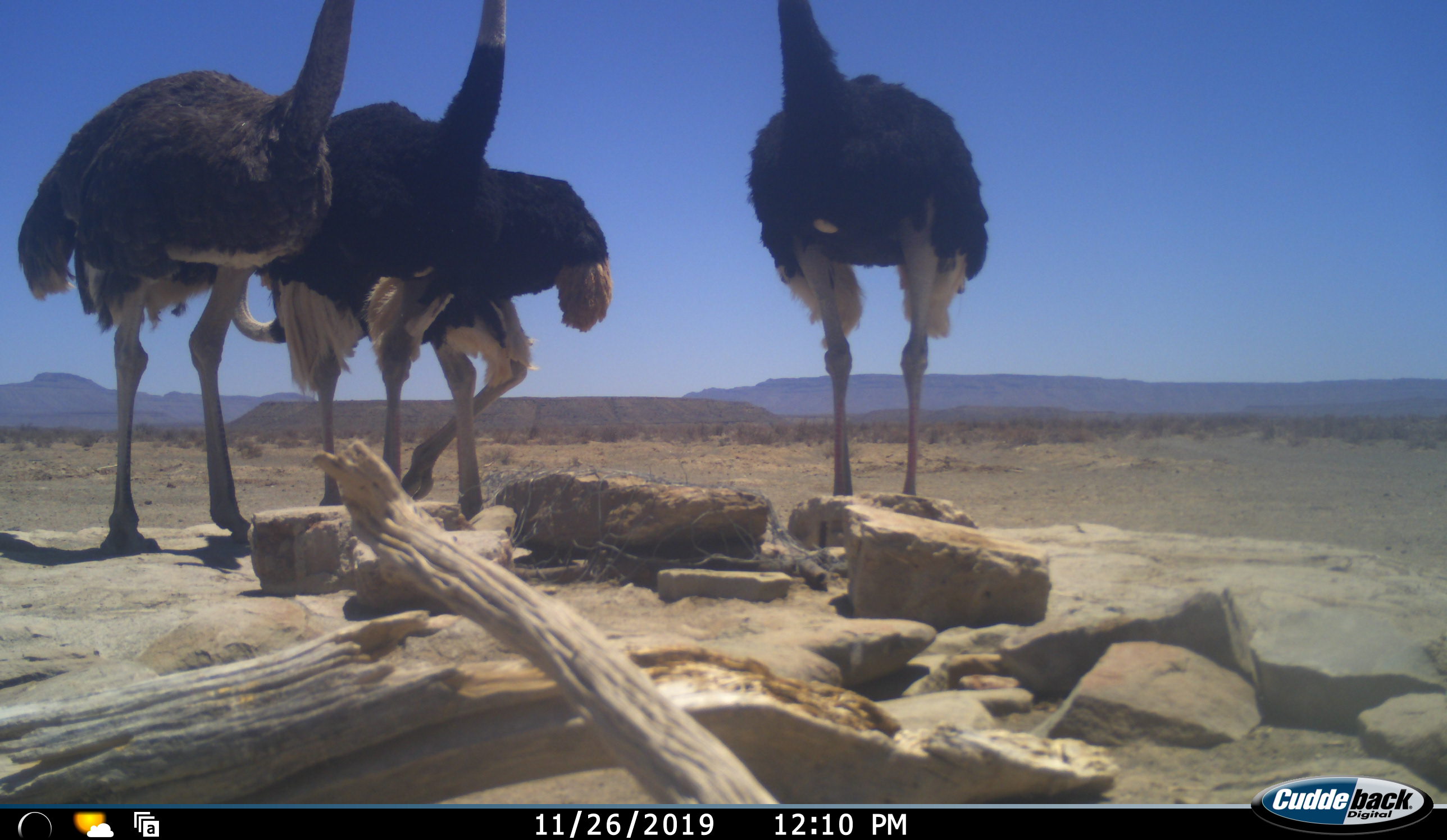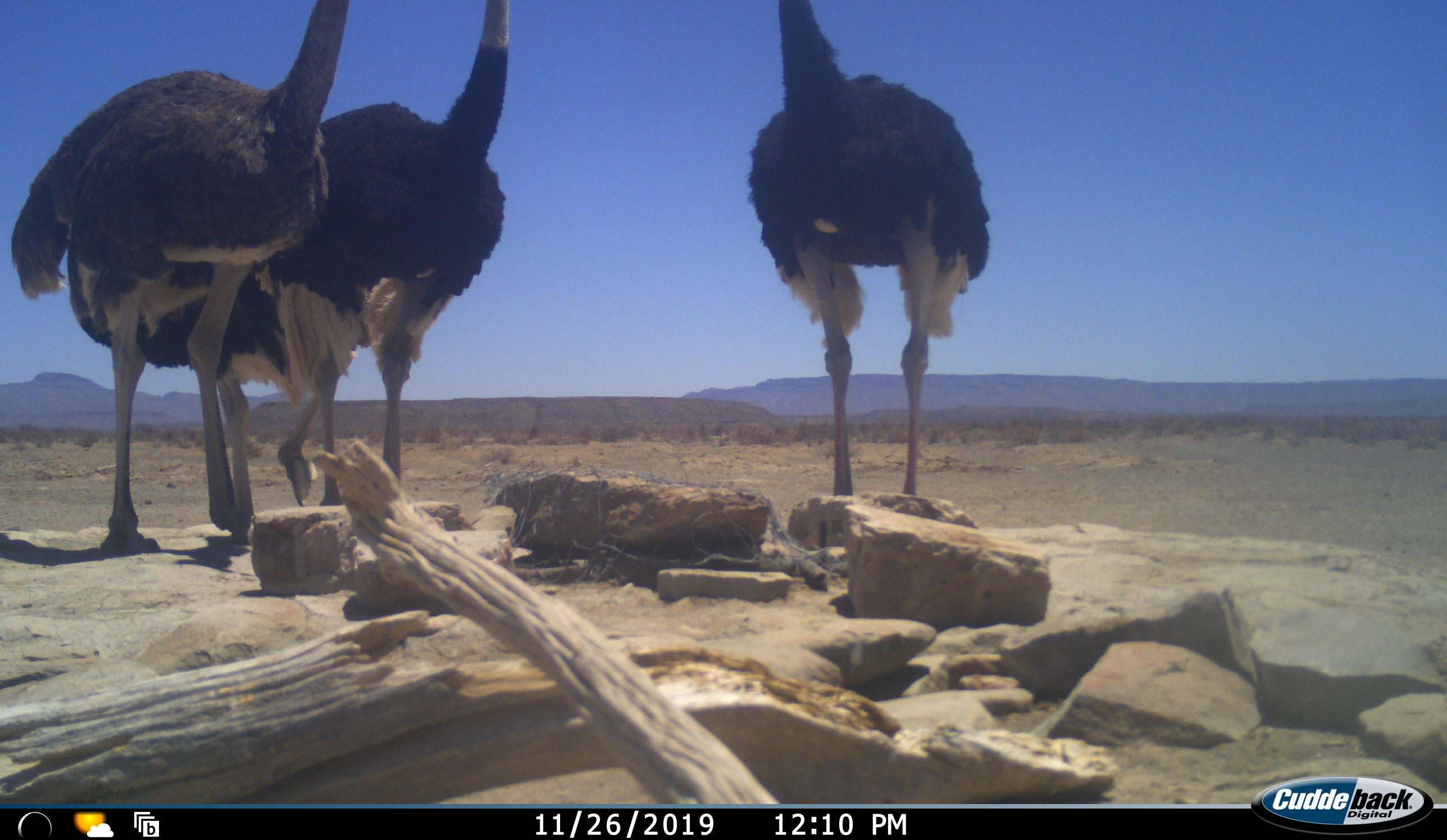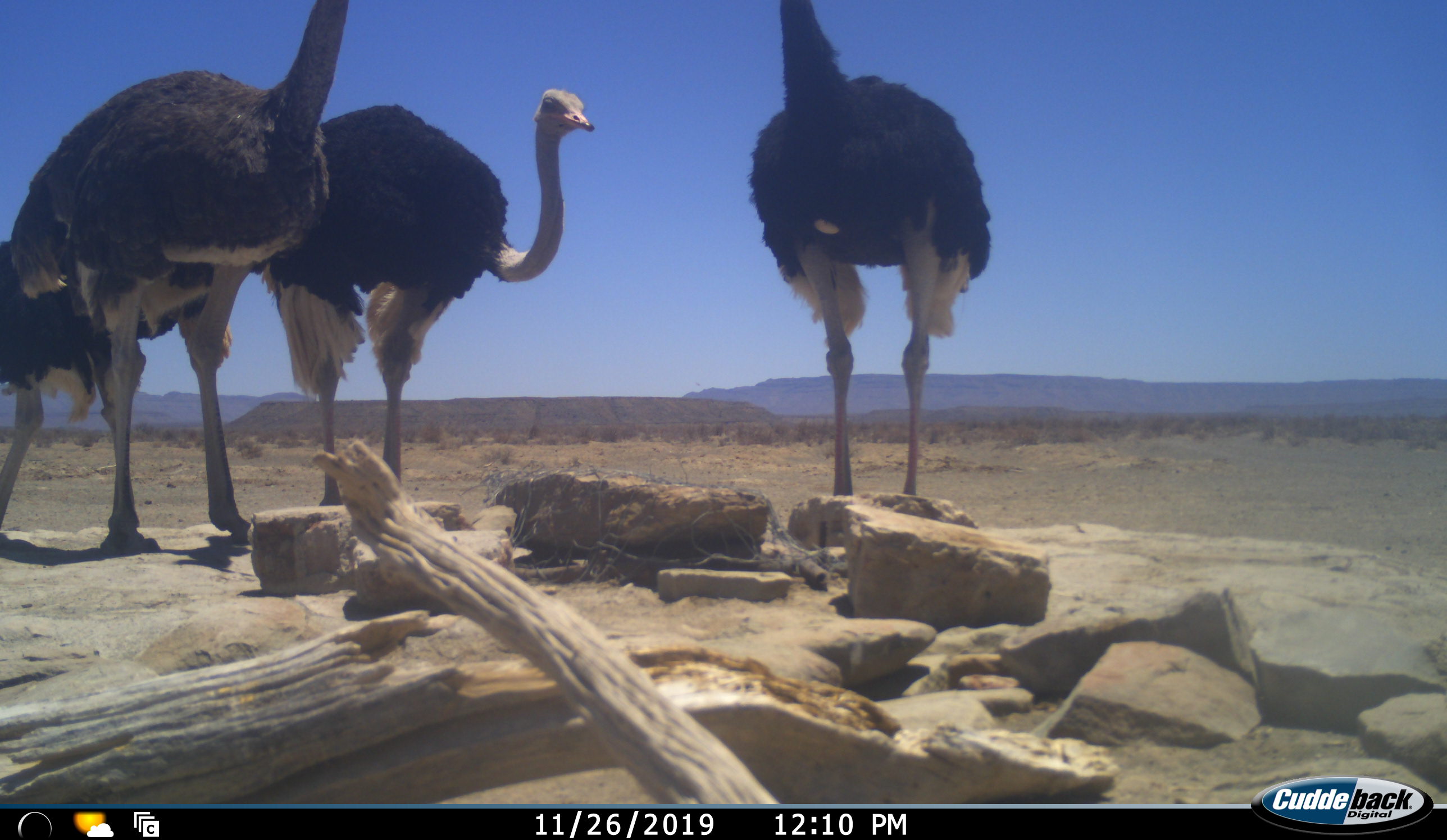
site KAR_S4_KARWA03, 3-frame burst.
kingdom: Animalia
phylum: Chordata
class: Aves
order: Struthioniformes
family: Struthionidae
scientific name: Struthionidae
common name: ostrich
Ostrich (Struthionidae), count 4. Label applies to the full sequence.